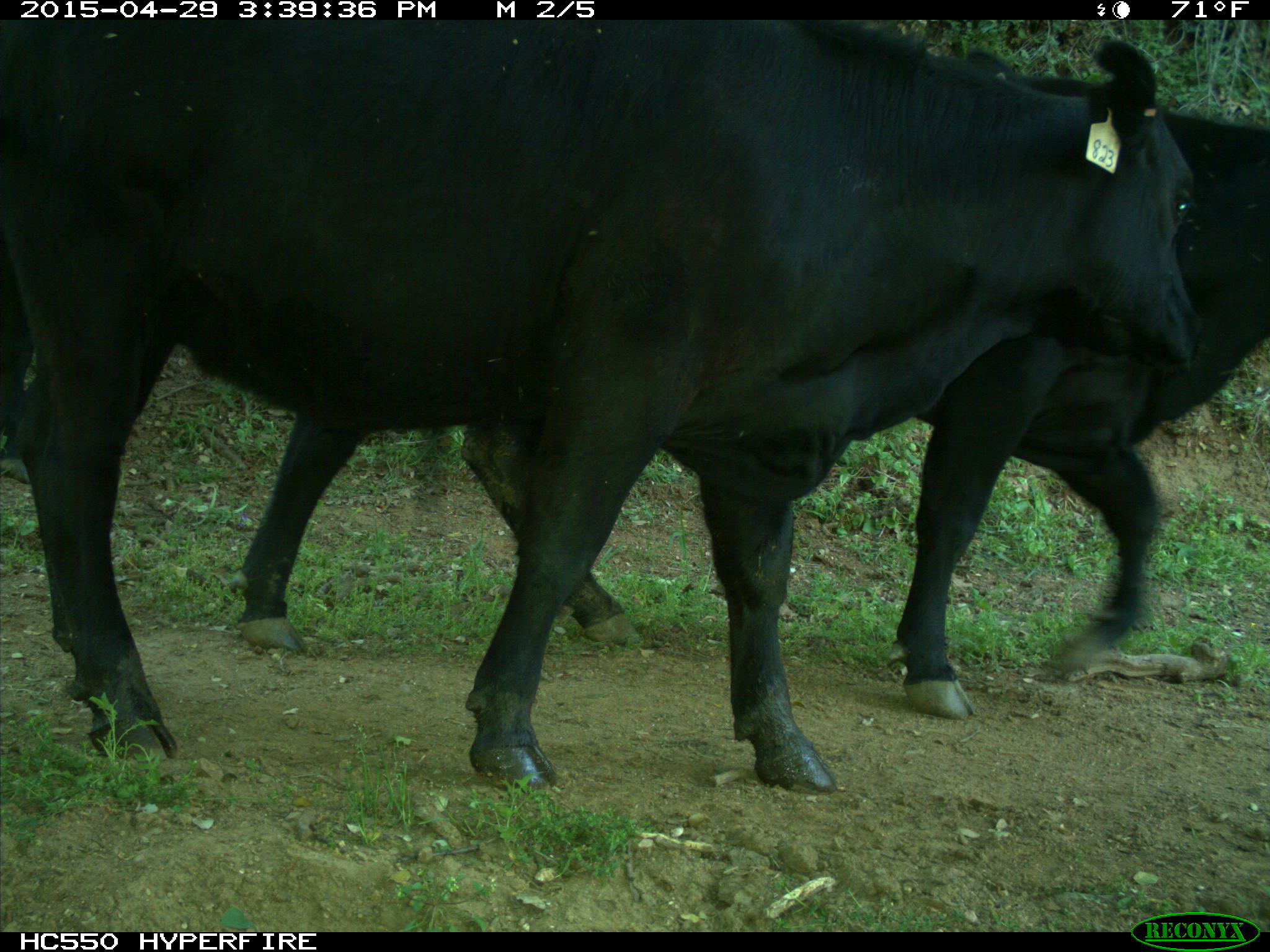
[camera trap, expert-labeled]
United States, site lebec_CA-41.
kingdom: Animalia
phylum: Chordata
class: Mammalia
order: Artiodactyla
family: Bovidae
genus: Bos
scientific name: Bos taurus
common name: domestic cow